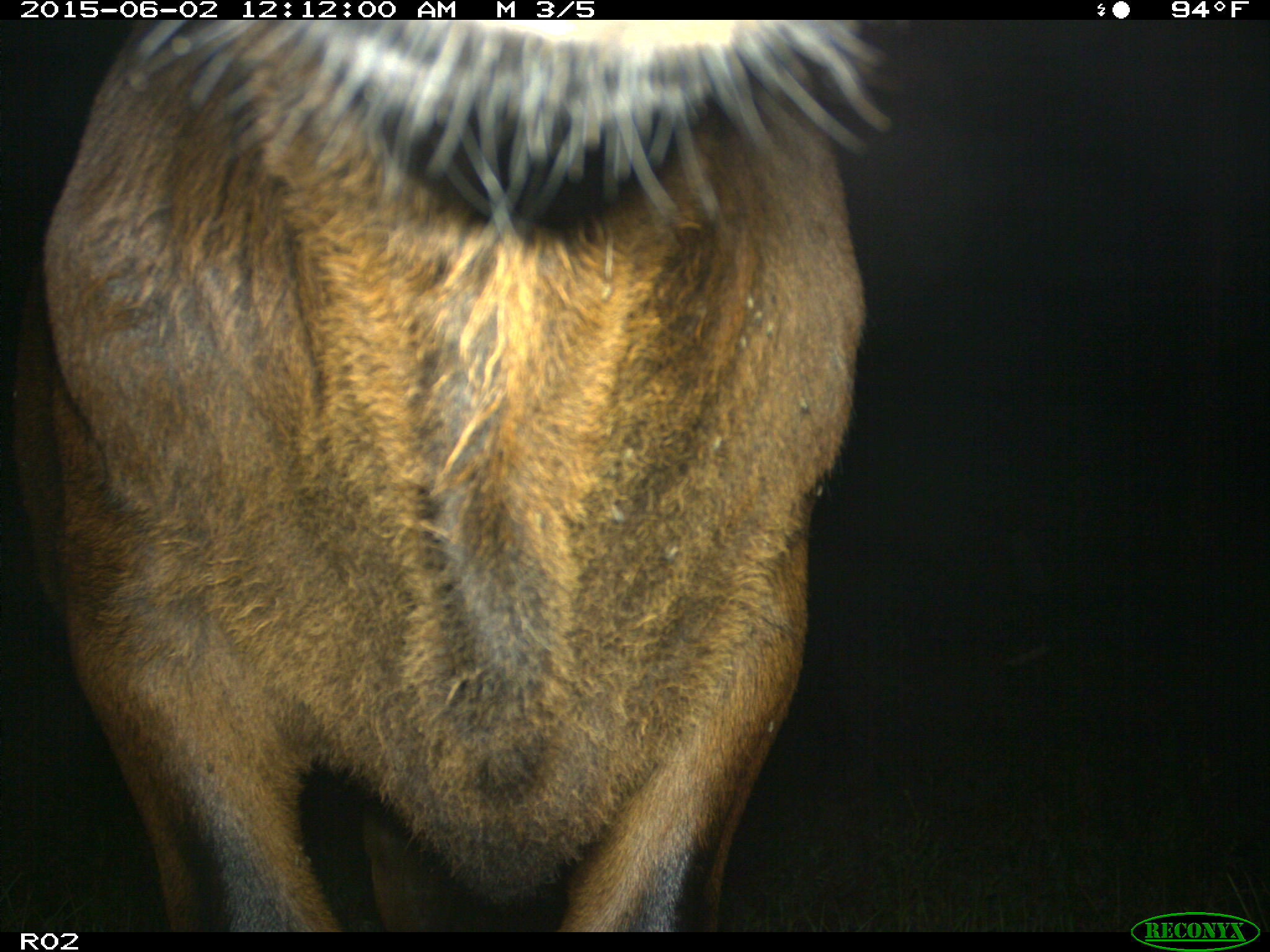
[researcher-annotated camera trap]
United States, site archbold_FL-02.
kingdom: Animalia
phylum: Chordata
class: Mammalia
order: Artiodactyla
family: Bovidae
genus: Bos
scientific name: Bos taurus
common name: domestic cow